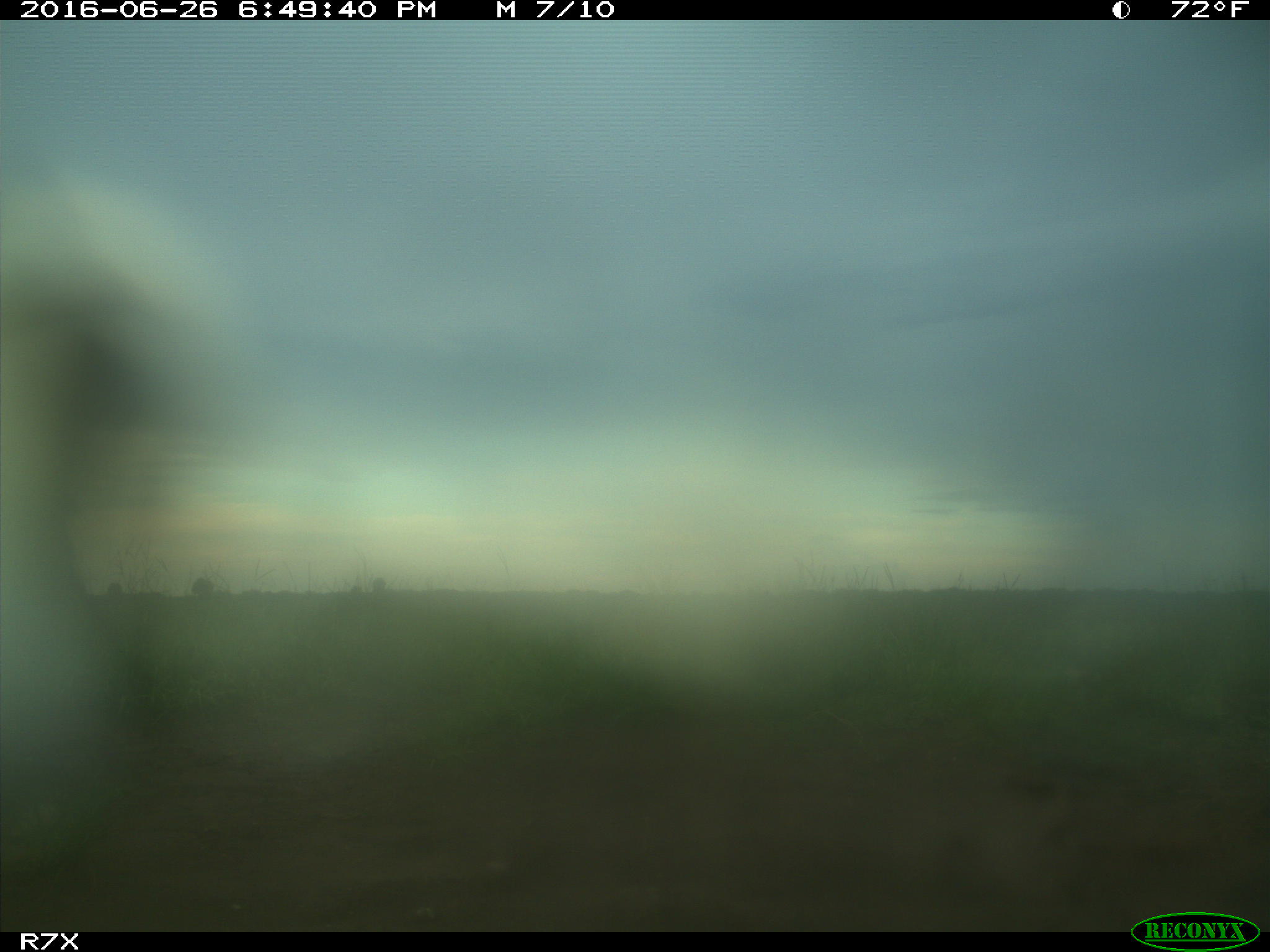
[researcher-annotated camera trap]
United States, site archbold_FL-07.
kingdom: Animalia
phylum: Chordata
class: Aves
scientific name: Aves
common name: birds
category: unidentified bird